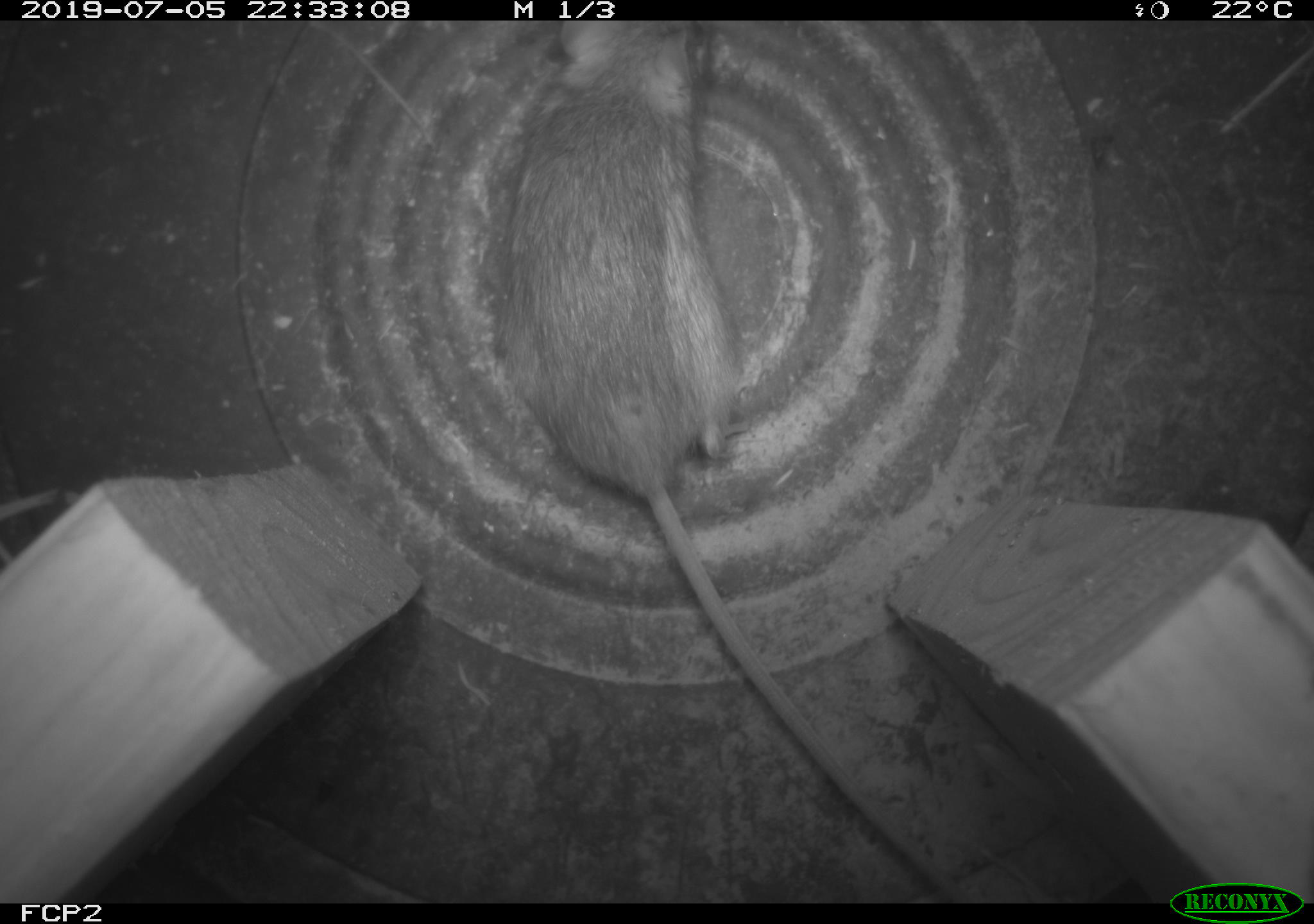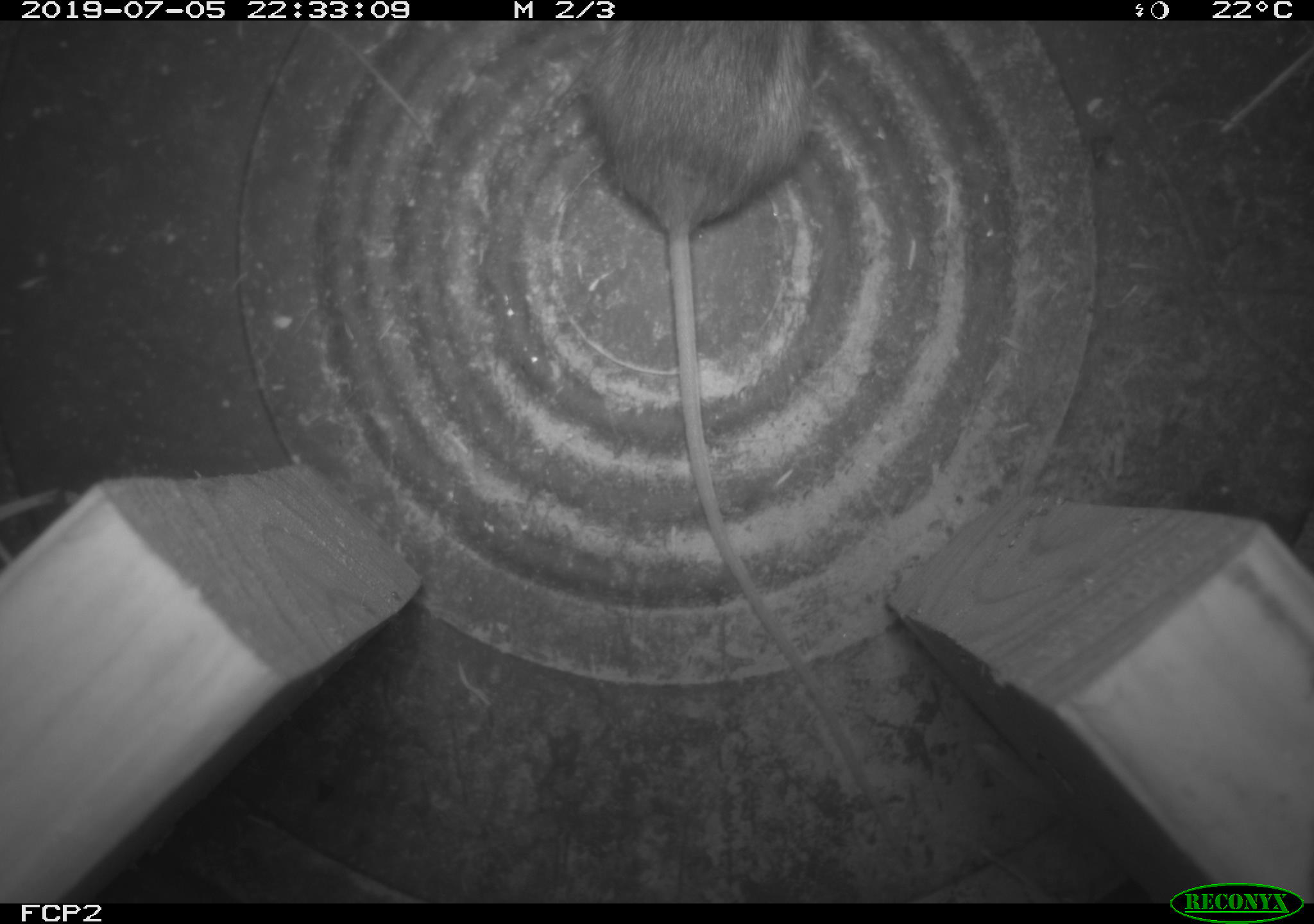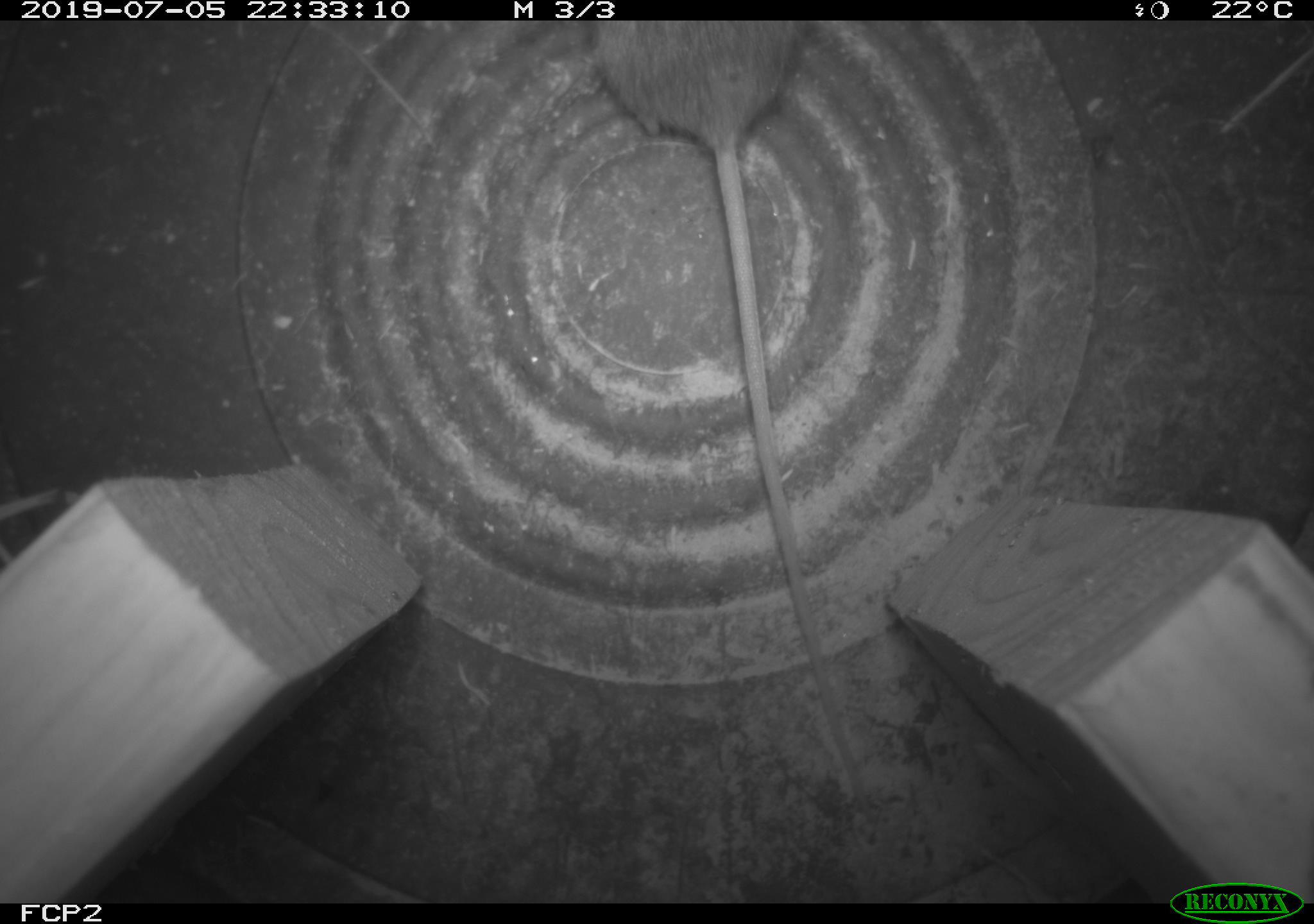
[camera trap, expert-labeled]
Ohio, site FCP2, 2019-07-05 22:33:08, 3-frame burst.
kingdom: Animalia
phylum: Chordata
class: Mammalia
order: Rodentia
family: Zapodidae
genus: Napaeozapus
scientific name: Napaeozapus insignis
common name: woodland jumping mouse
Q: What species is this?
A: Woodland jumping mouse (Napaeozapus insignis).